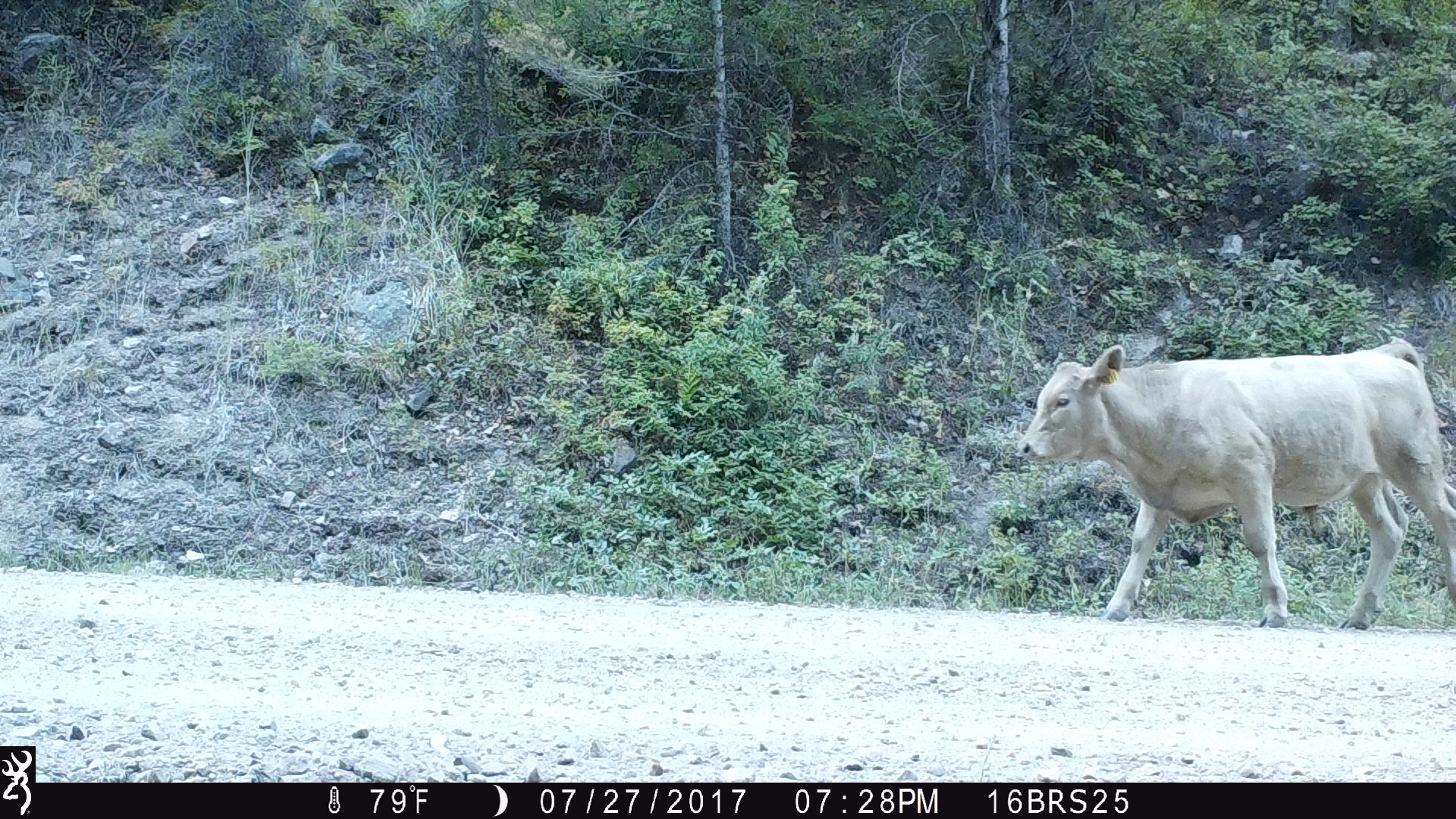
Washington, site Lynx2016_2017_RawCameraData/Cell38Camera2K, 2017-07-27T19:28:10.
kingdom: Animalia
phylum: Chordata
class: Mammalia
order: Artiodactyla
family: Bovidae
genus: Bos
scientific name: Bos taurus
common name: domestic cattle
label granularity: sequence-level